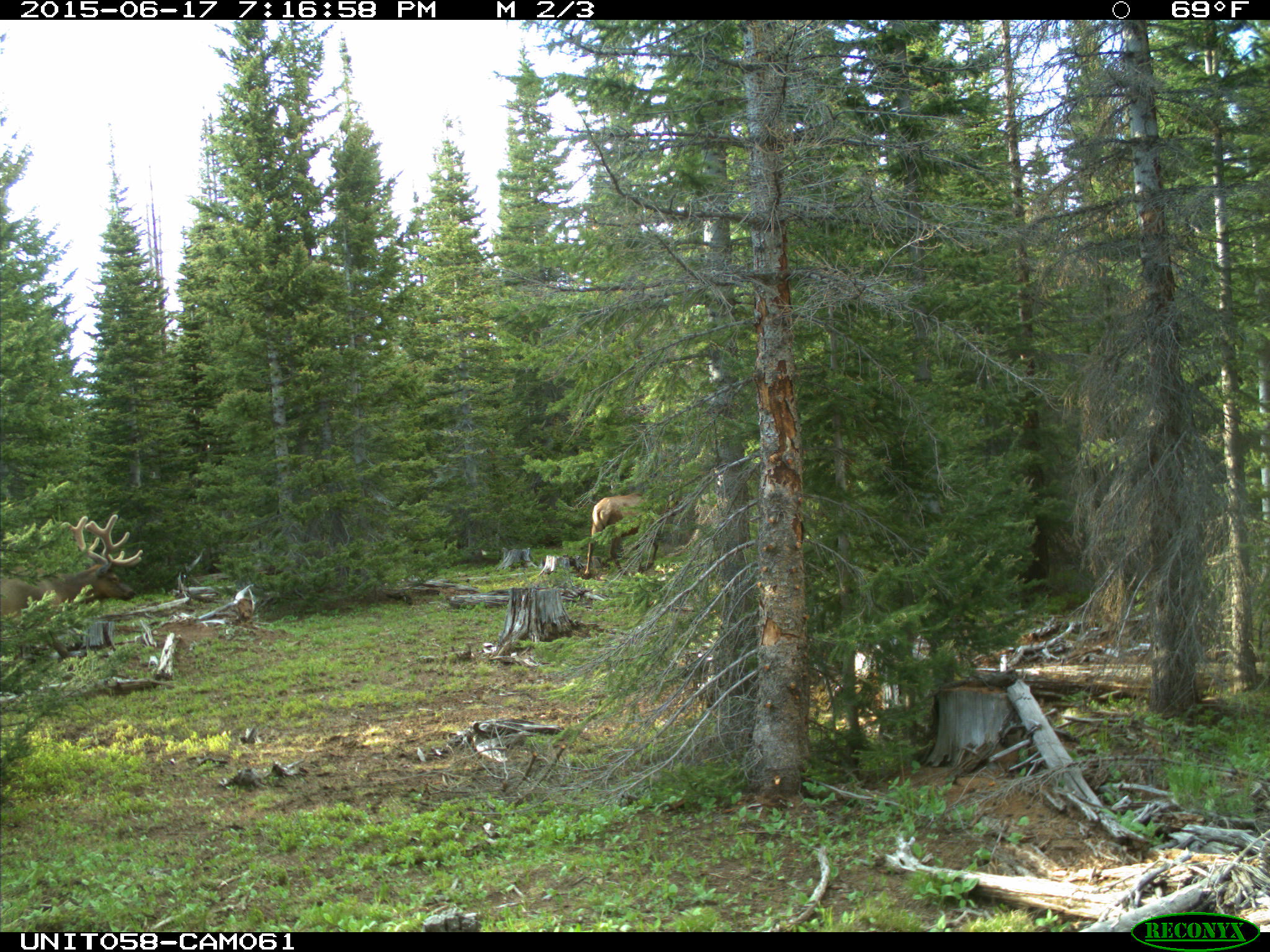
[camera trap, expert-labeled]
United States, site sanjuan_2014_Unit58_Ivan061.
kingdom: Animalia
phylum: Chordata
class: Mammalia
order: Artiodactyla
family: Cervidae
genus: Cervus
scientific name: Cervus elaphus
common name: red deer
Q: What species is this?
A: Cervus elaphus (red deer).